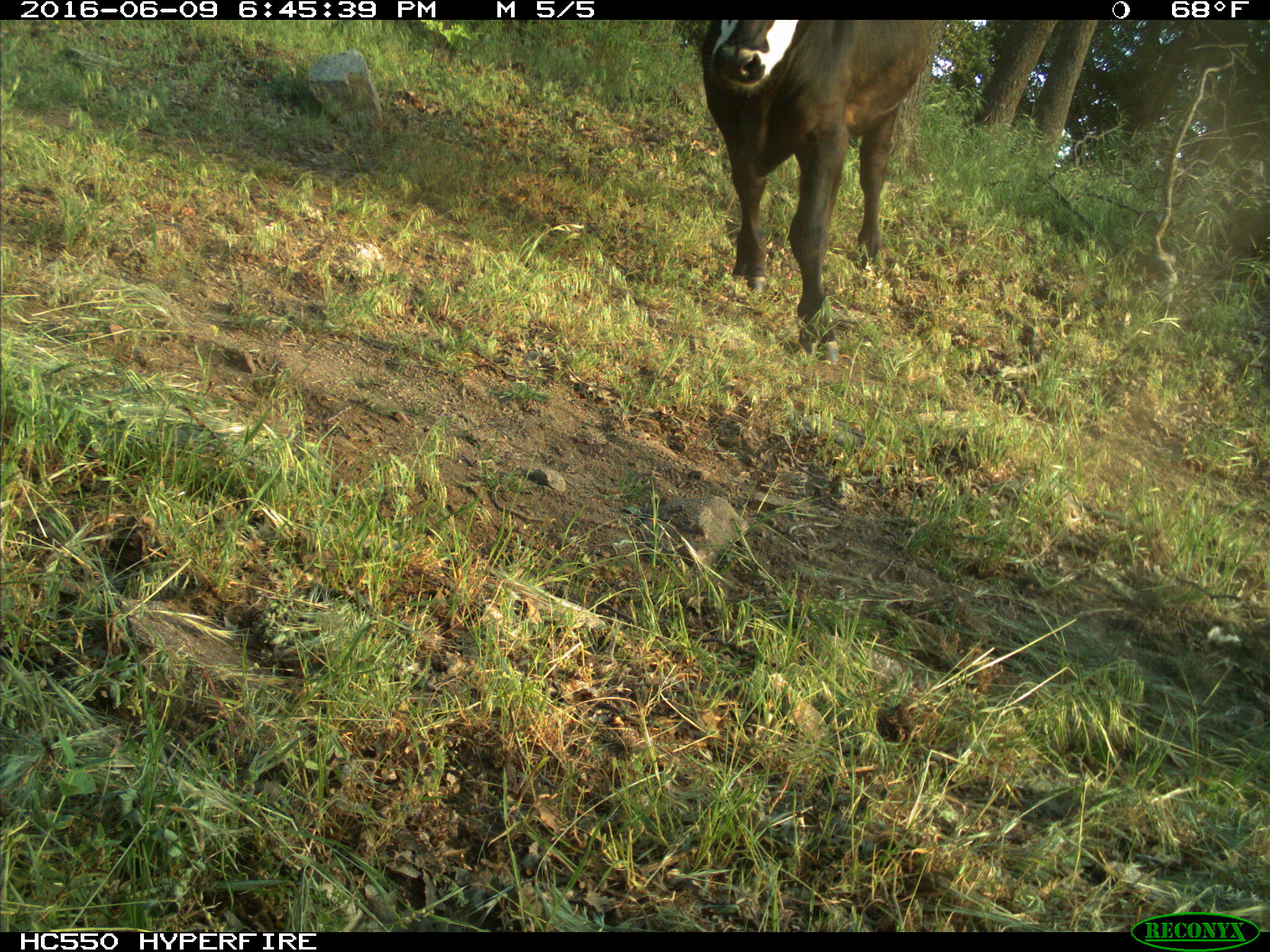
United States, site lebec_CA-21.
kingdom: Animalia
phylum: Chordata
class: Mammalia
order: Artiodactyla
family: Bovidae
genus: Bos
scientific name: Bos taurus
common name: domestic cow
Bos taurus (domestic cow).